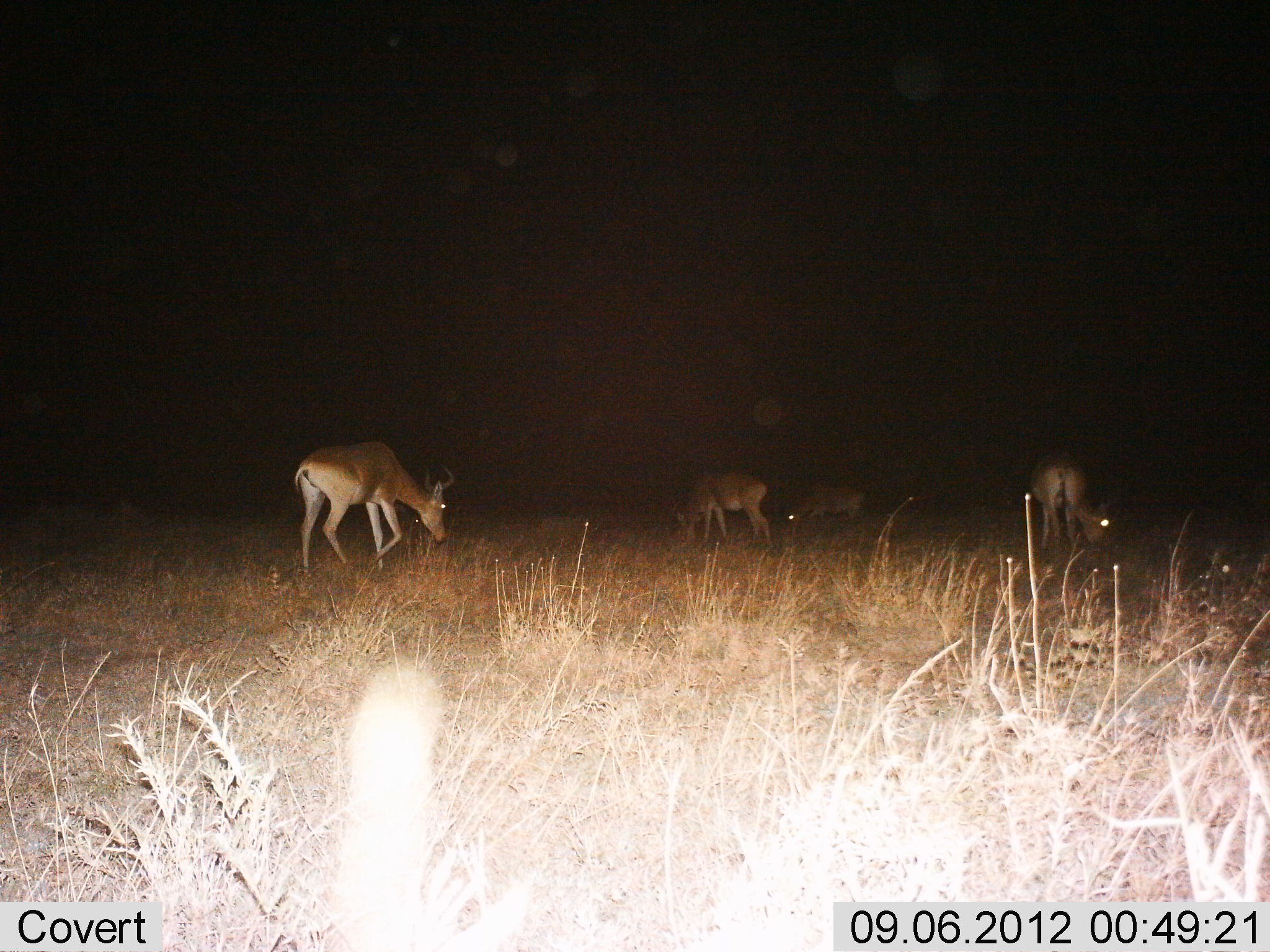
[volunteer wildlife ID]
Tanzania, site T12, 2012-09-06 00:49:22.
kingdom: Animalia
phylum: Chordata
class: Mammalia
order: Artiodactyla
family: Bovidae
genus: Alcelaphus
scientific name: Alcelaphus buselaphus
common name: hartebeest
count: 4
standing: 50%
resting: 0%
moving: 40%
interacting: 0%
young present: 0%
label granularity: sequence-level